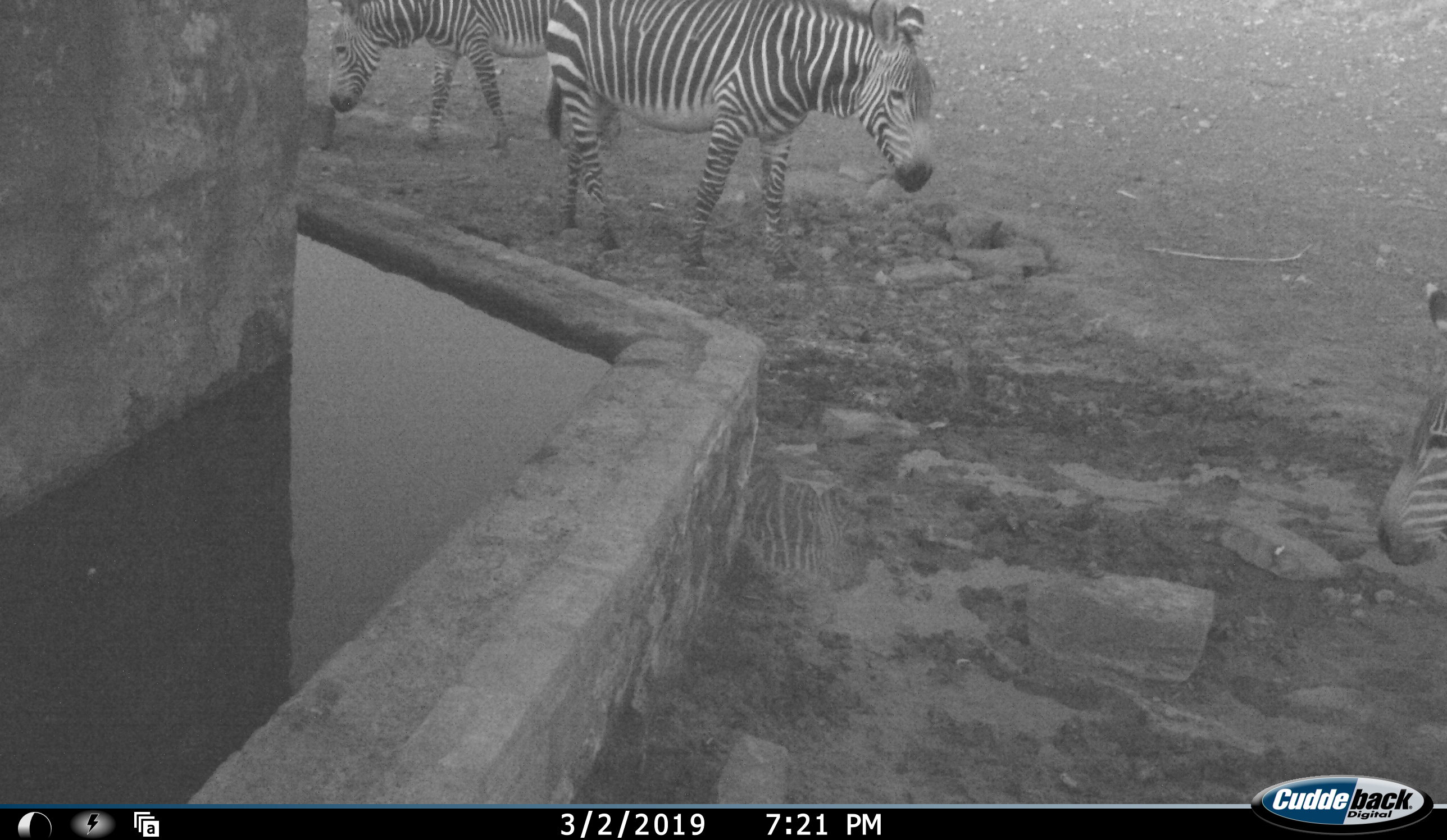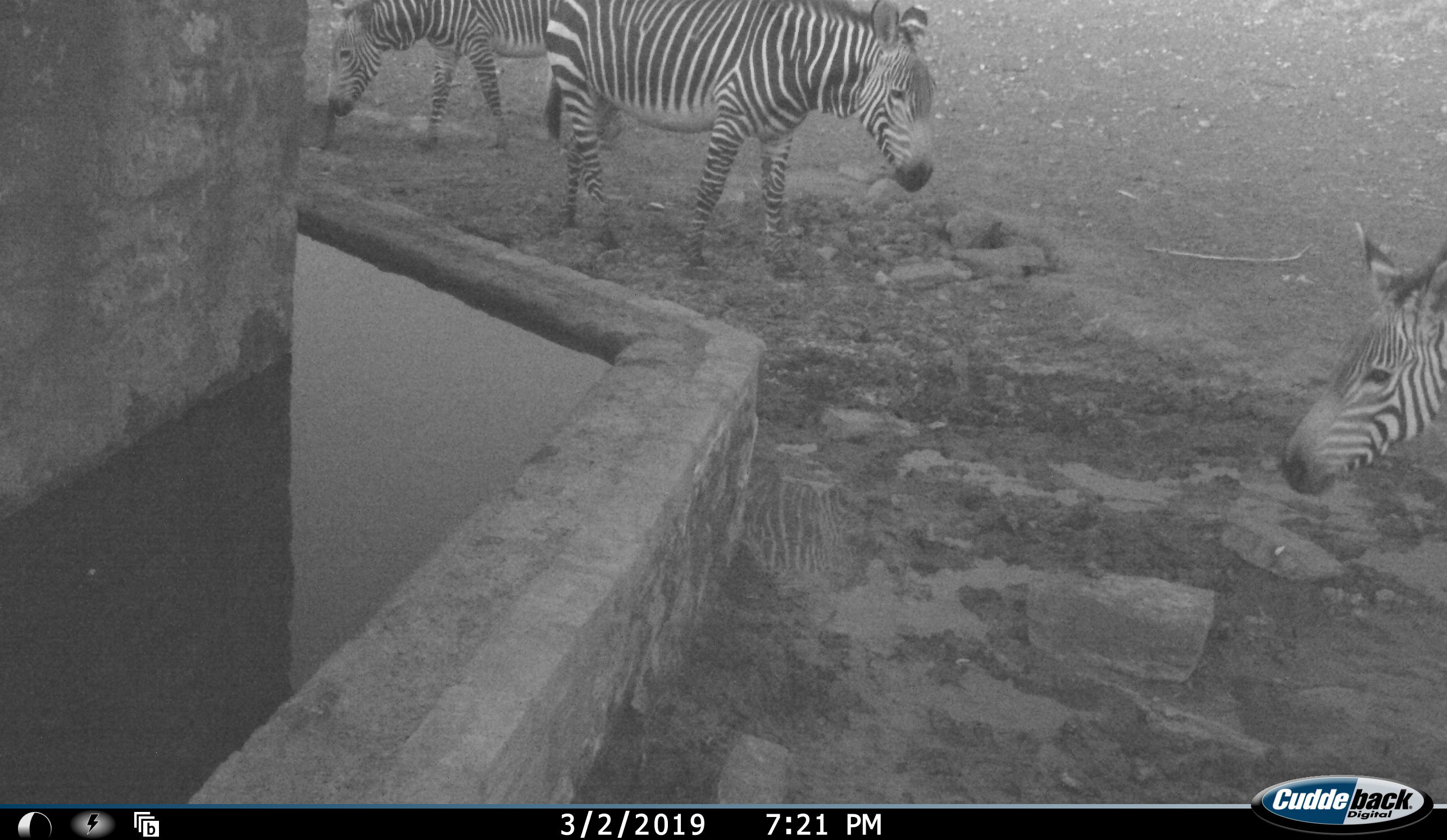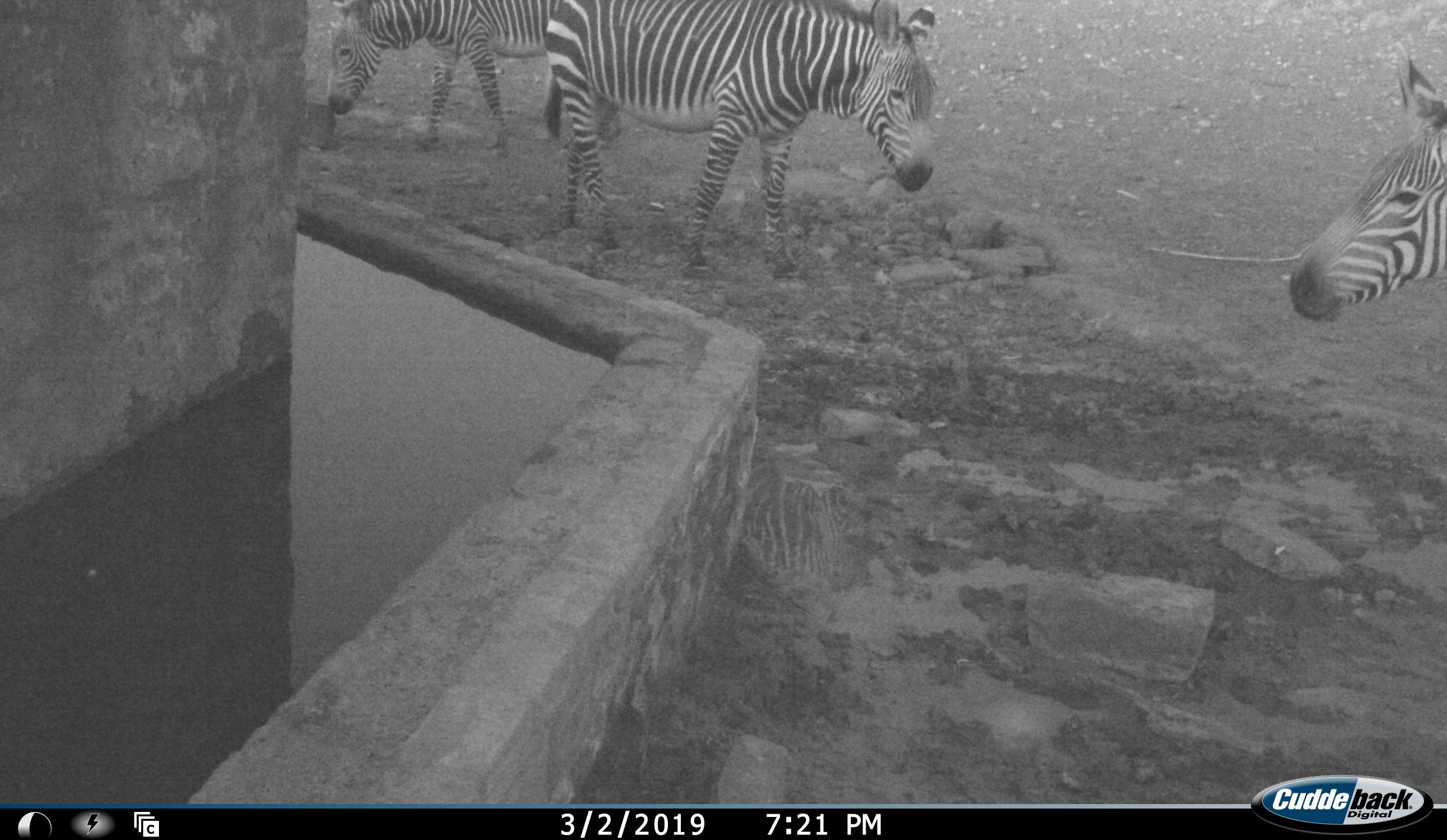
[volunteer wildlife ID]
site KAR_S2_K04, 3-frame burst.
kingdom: Animalia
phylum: Chordata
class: Mammalia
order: Perissodactyla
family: Equidae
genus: Equus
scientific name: Equus zebra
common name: mountain zebra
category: zebramountain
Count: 3.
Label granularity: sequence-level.